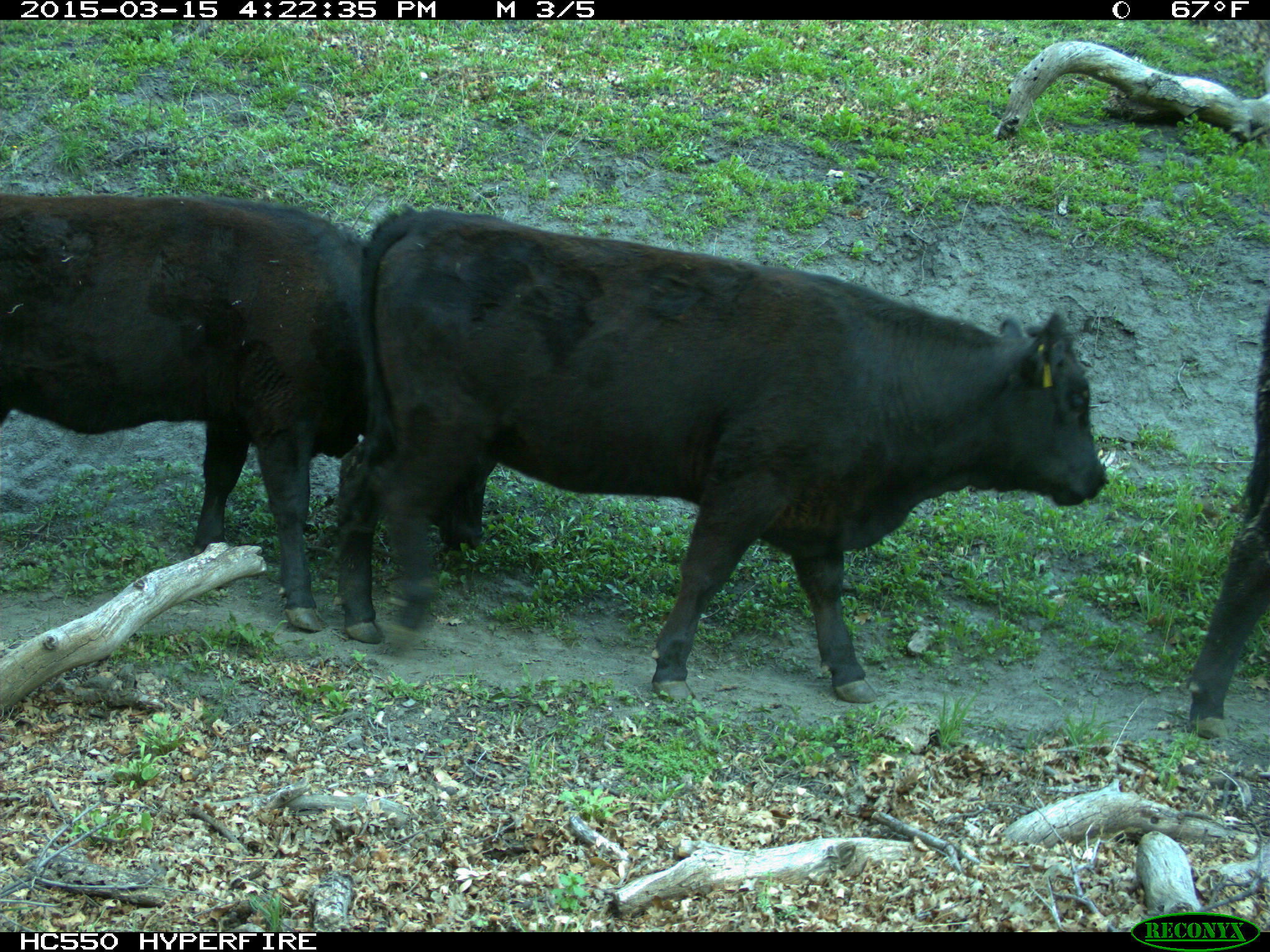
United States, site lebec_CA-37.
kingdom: Animalia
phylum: Chordata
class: Mammalia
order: Artiodactyla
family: Bovidae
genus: Bos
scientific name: Bos taurus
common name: domestic cow